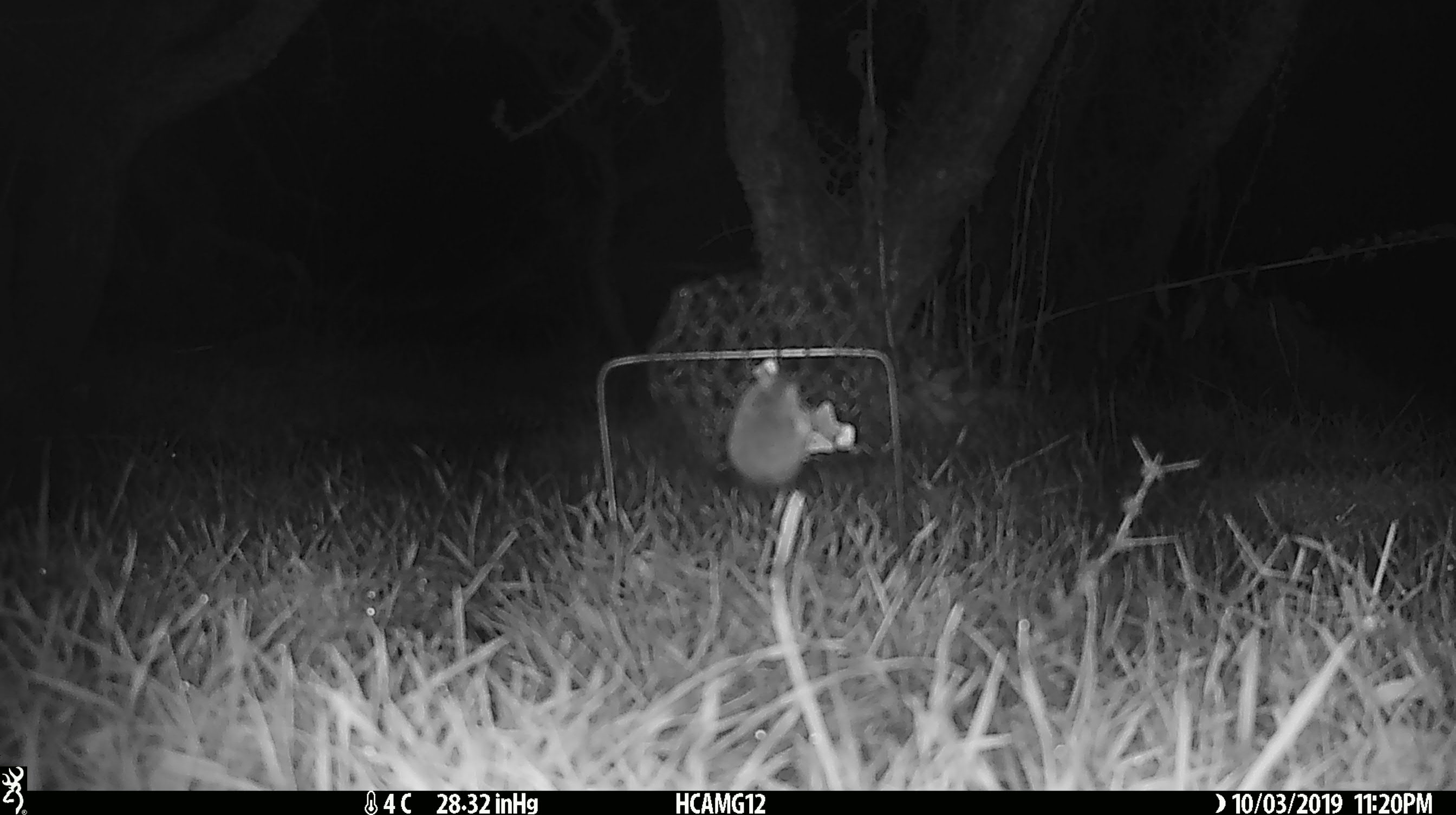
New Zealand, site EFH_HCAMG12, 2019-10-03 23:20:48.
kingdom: Animalia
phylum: Chordata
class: Mammalia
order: Rodentia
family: Muridae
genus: Mus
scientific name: Mus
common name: mouse